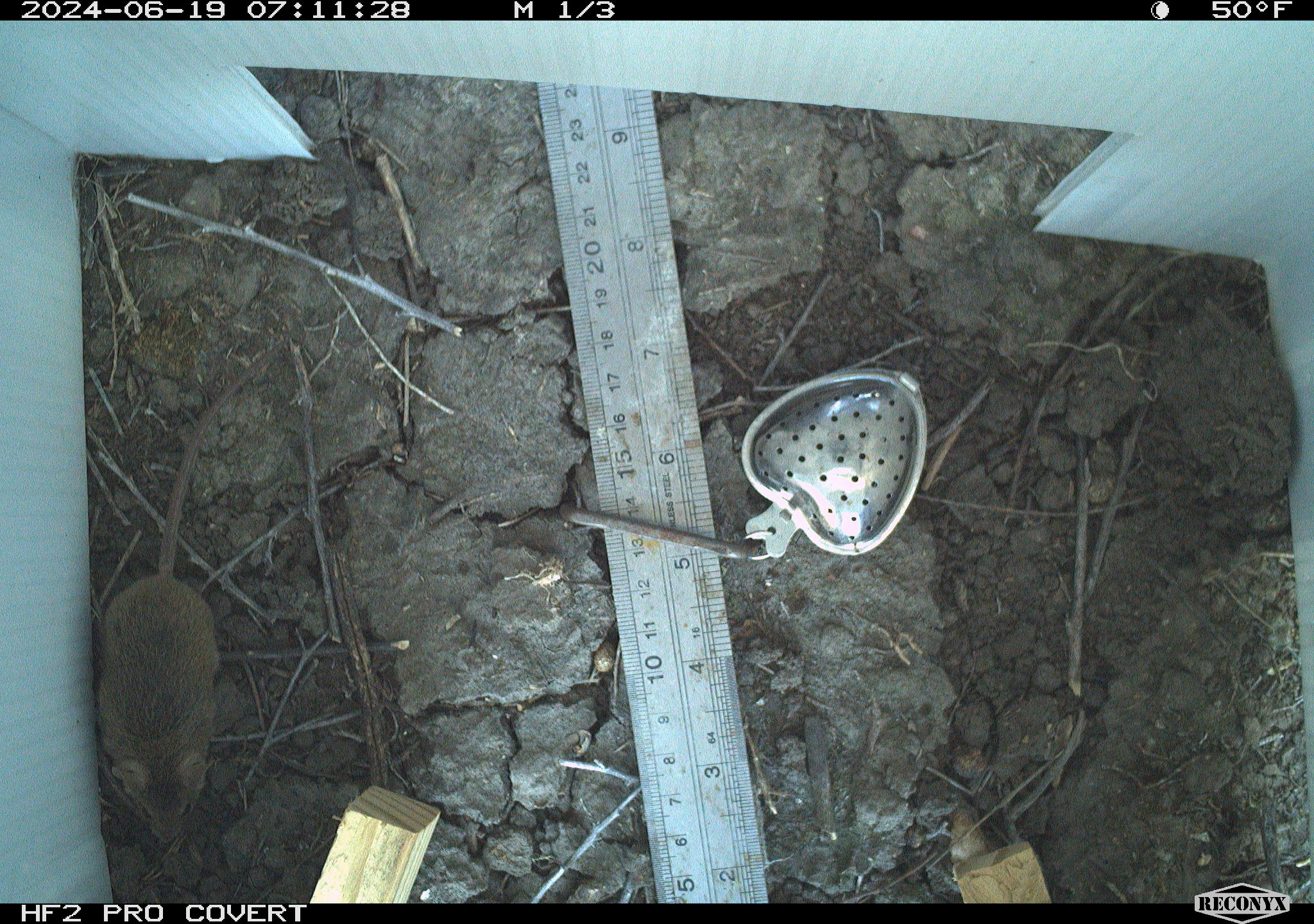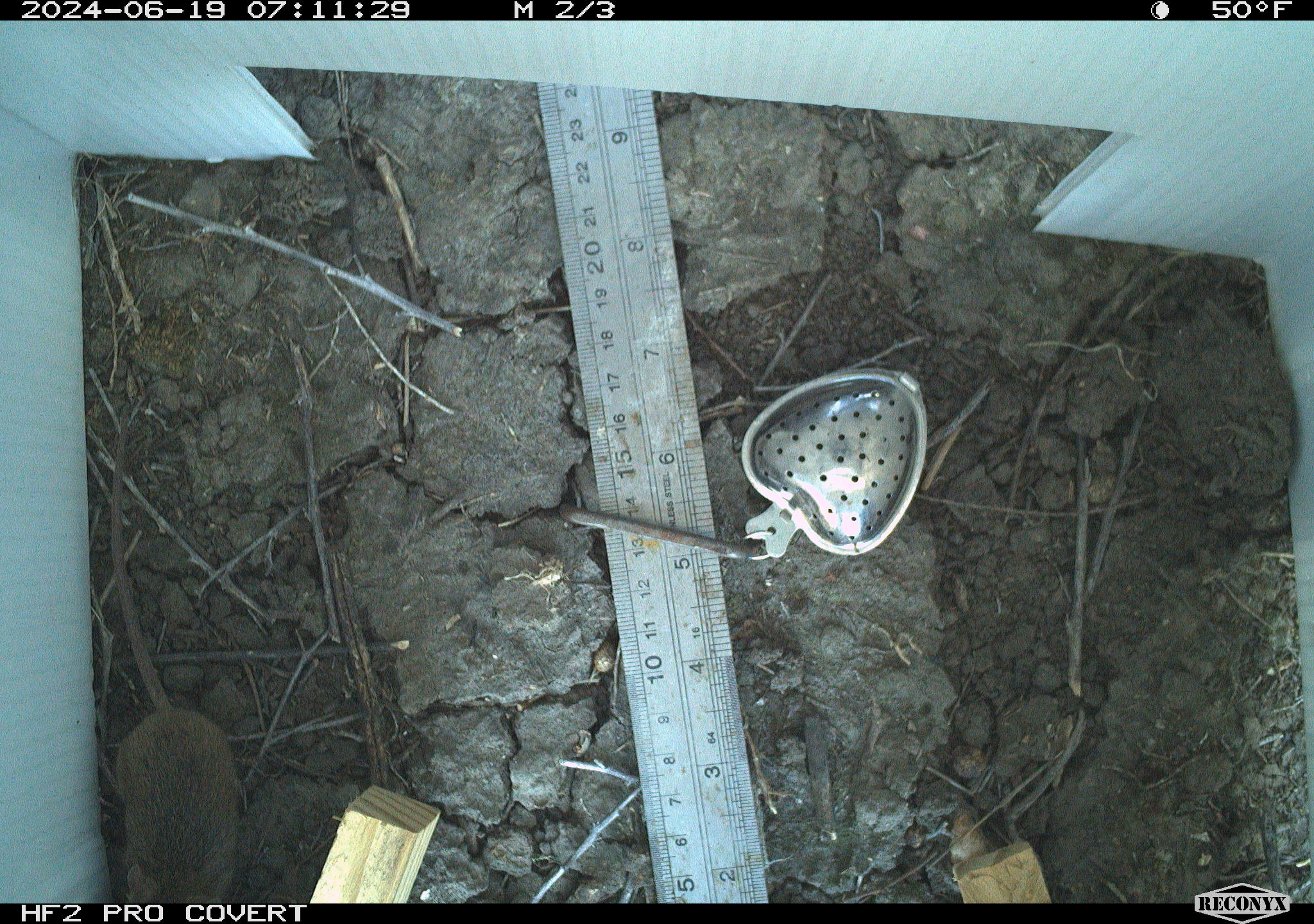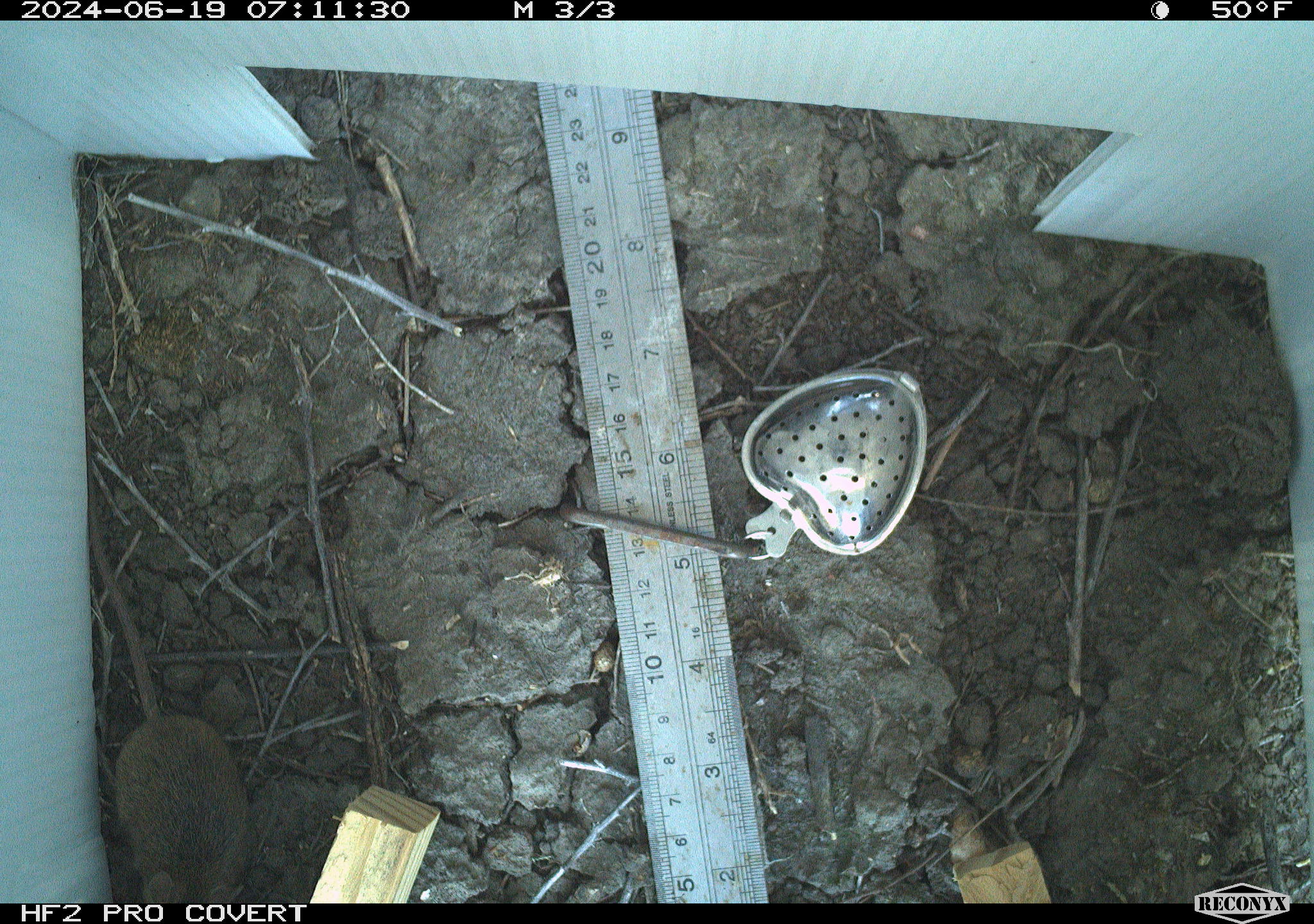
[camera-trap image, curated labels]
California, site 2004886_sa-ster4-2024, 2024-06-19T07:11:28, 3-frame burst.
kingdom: Animalia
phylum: Chordata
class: Mammalia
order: Rodentia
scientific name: Rodentia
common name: mouse species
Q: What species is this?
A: Mouse species (Rodentia).